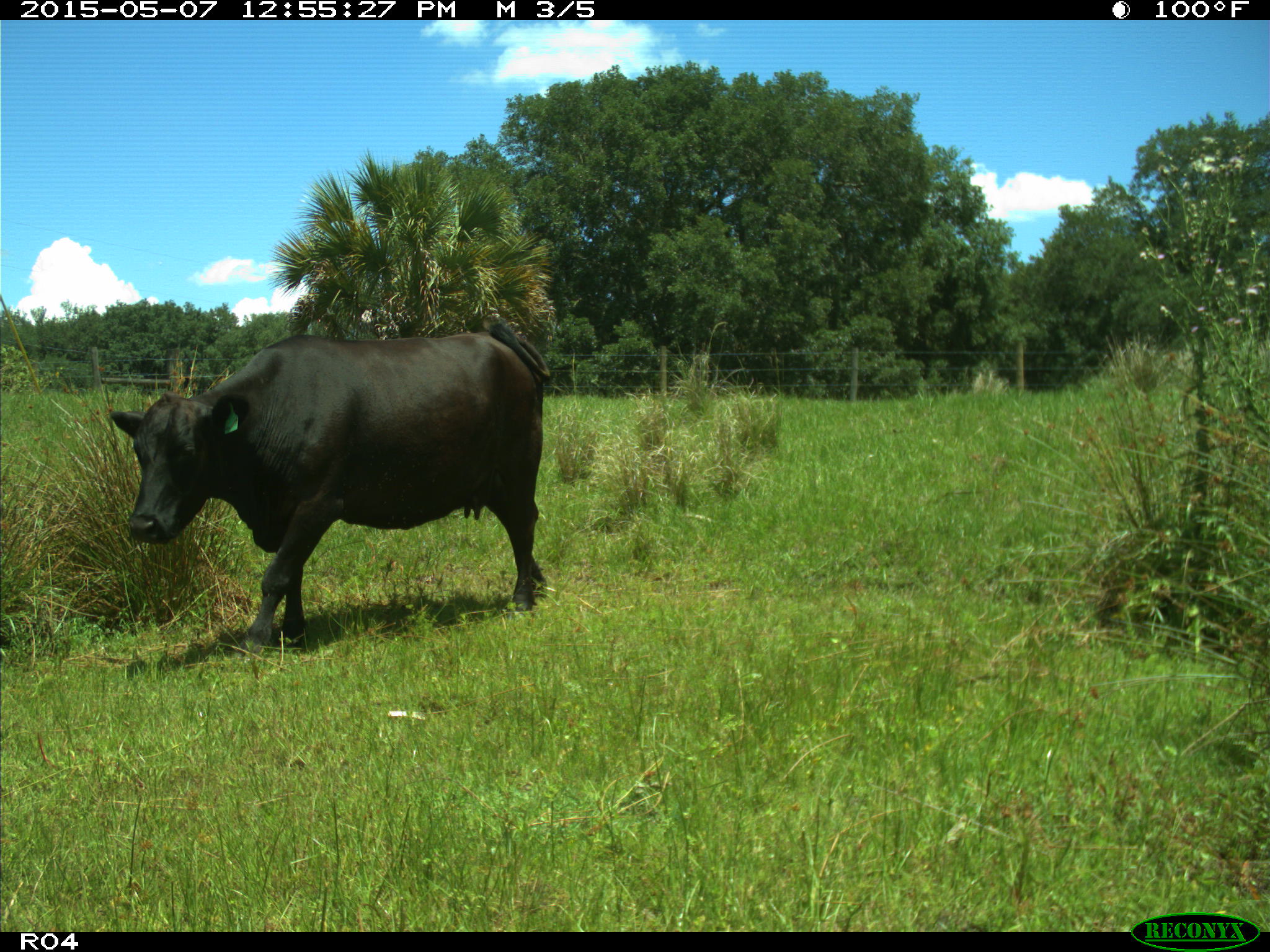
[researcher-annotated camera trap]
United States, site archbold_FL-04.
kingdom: Animalia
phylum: Chordata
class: Mammalia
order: Artiodactyla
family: Bovidae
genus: Bos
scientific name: Bos taurus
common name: domestic cow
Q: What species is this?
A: Bos taurus (domestic cow).